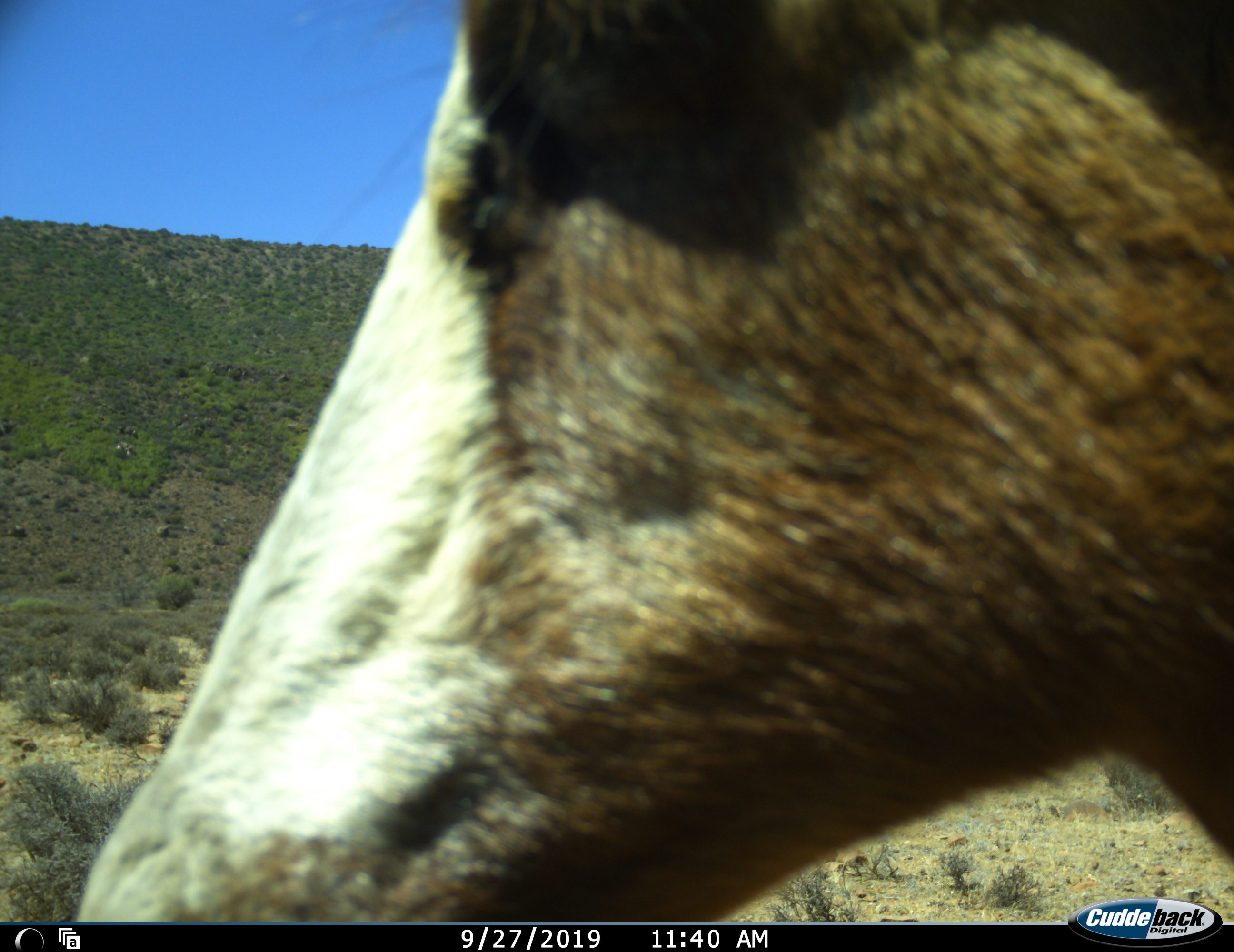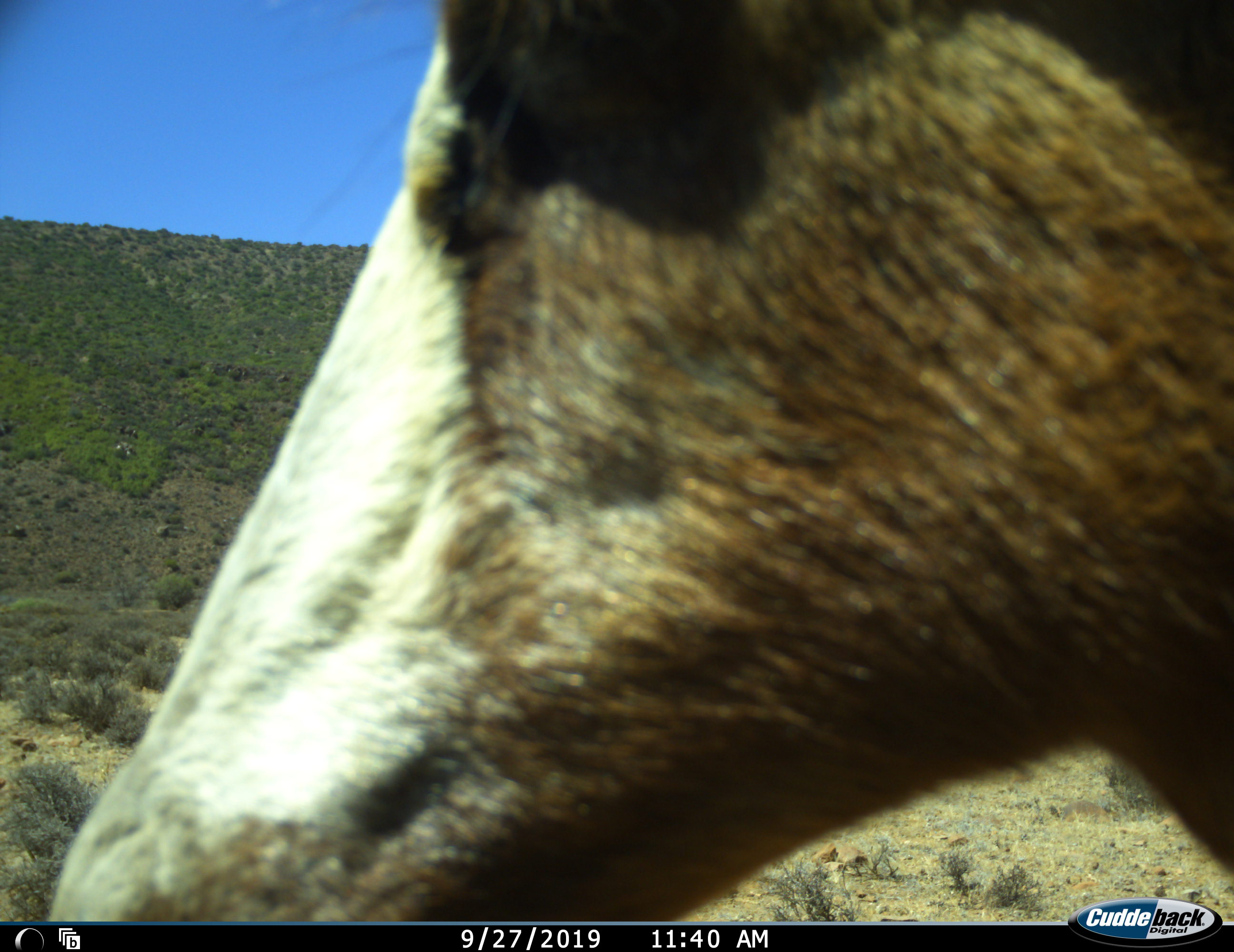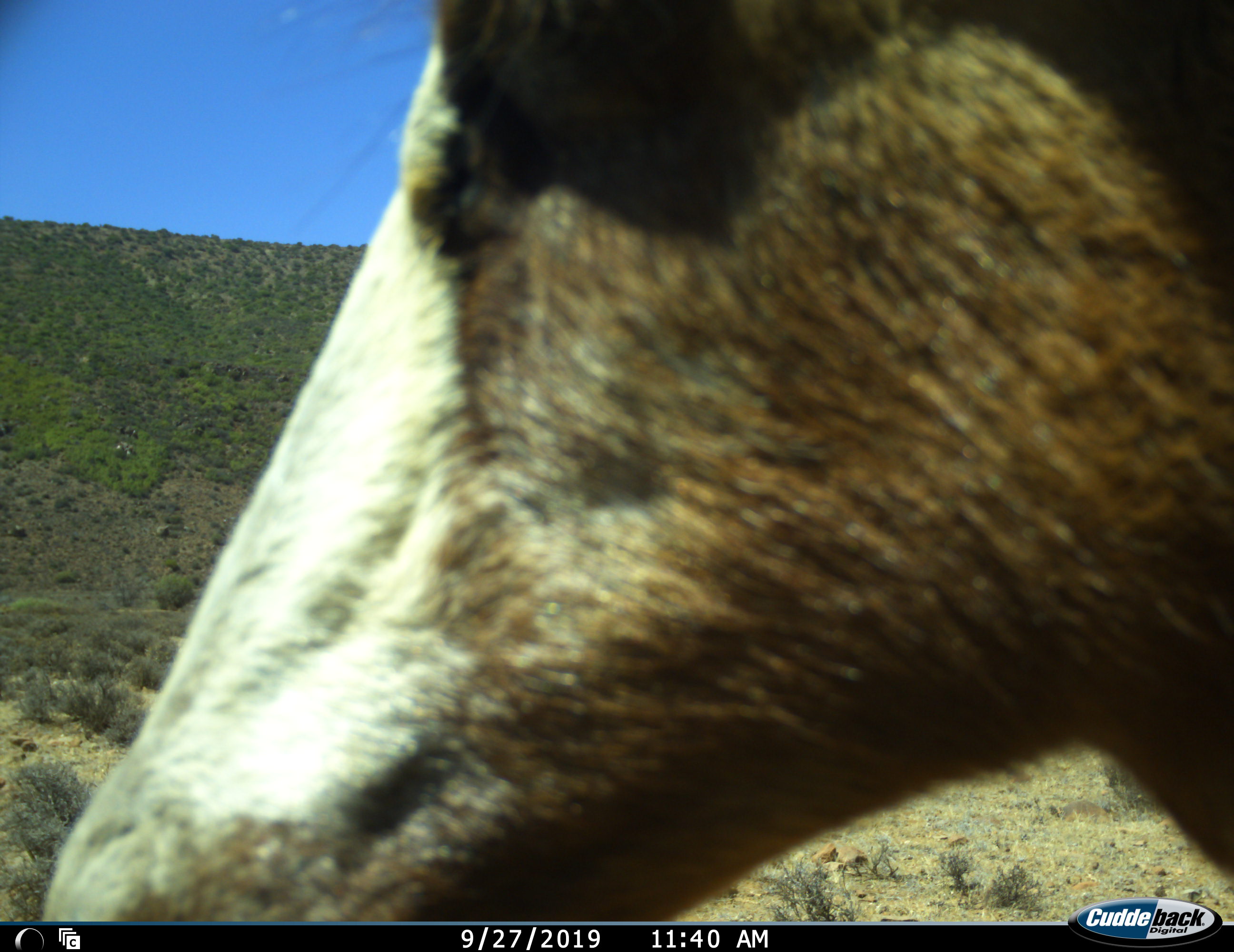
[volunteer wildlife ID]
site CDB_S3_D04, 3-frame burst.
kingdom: Animalia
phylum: Chordata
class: Mammalia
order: Artiodactyla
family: Bovidae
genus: Damaliscus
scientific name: Damaliscus pygargus phillipsi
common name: blesbok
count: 1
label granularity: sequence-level